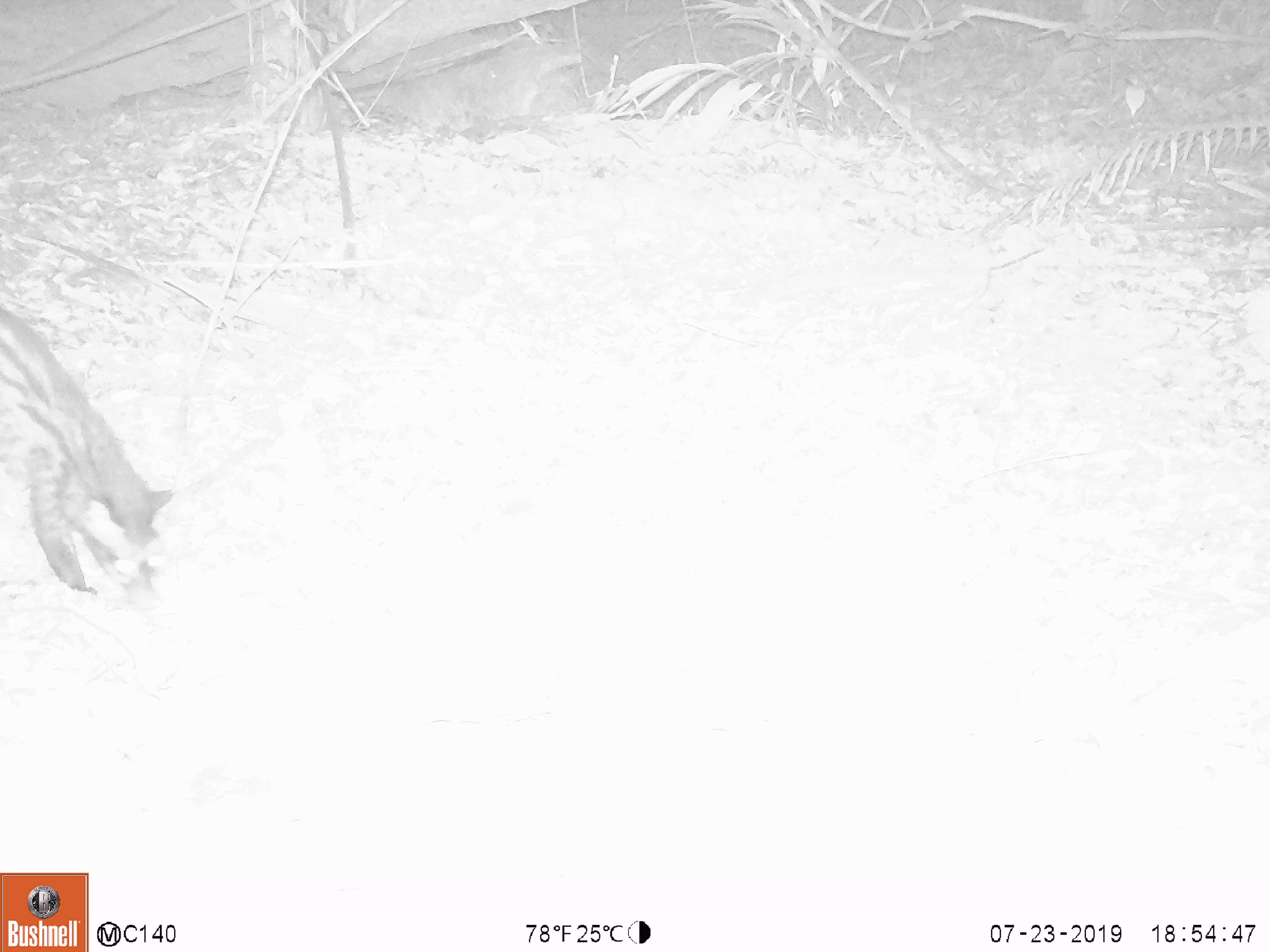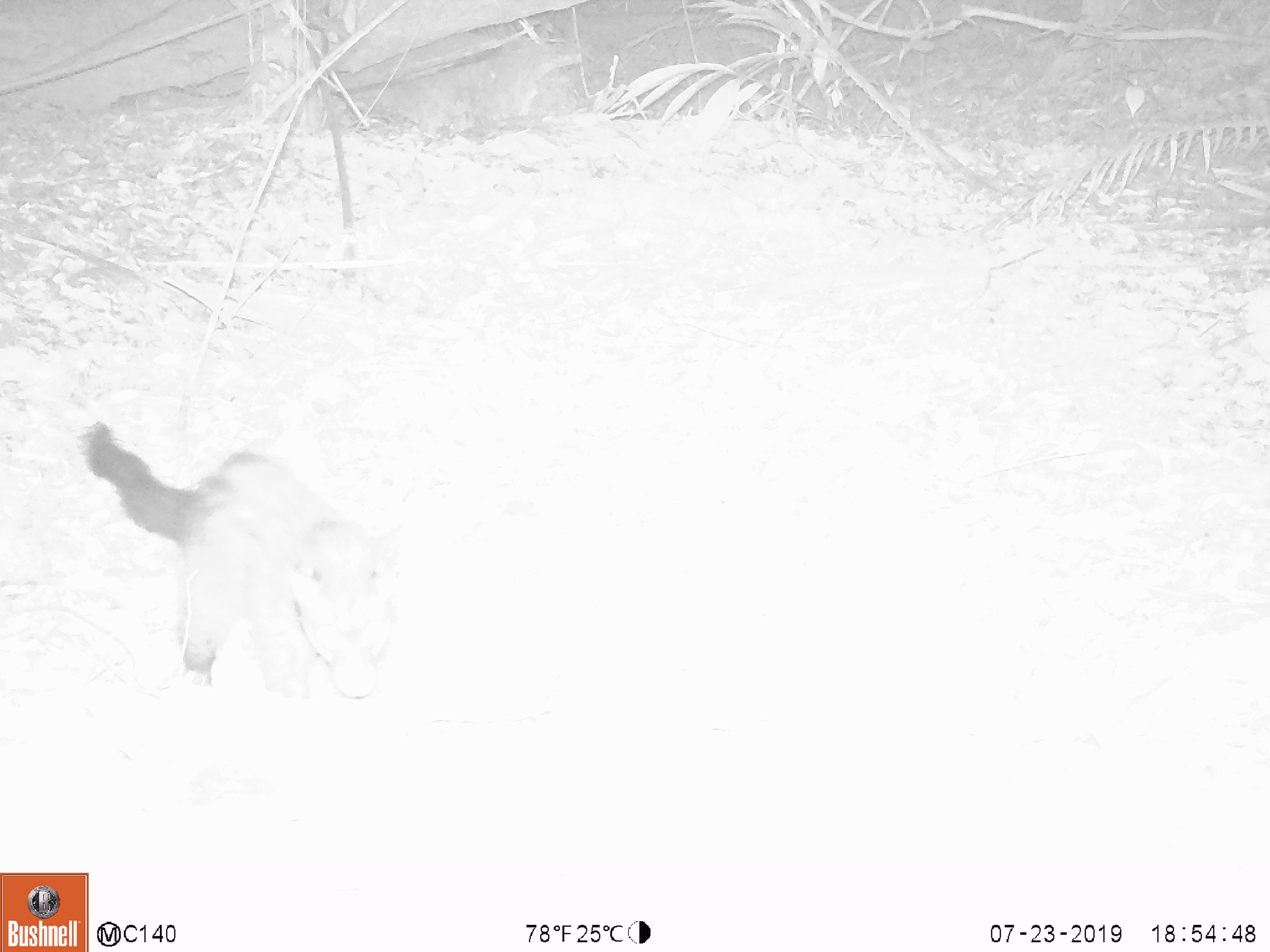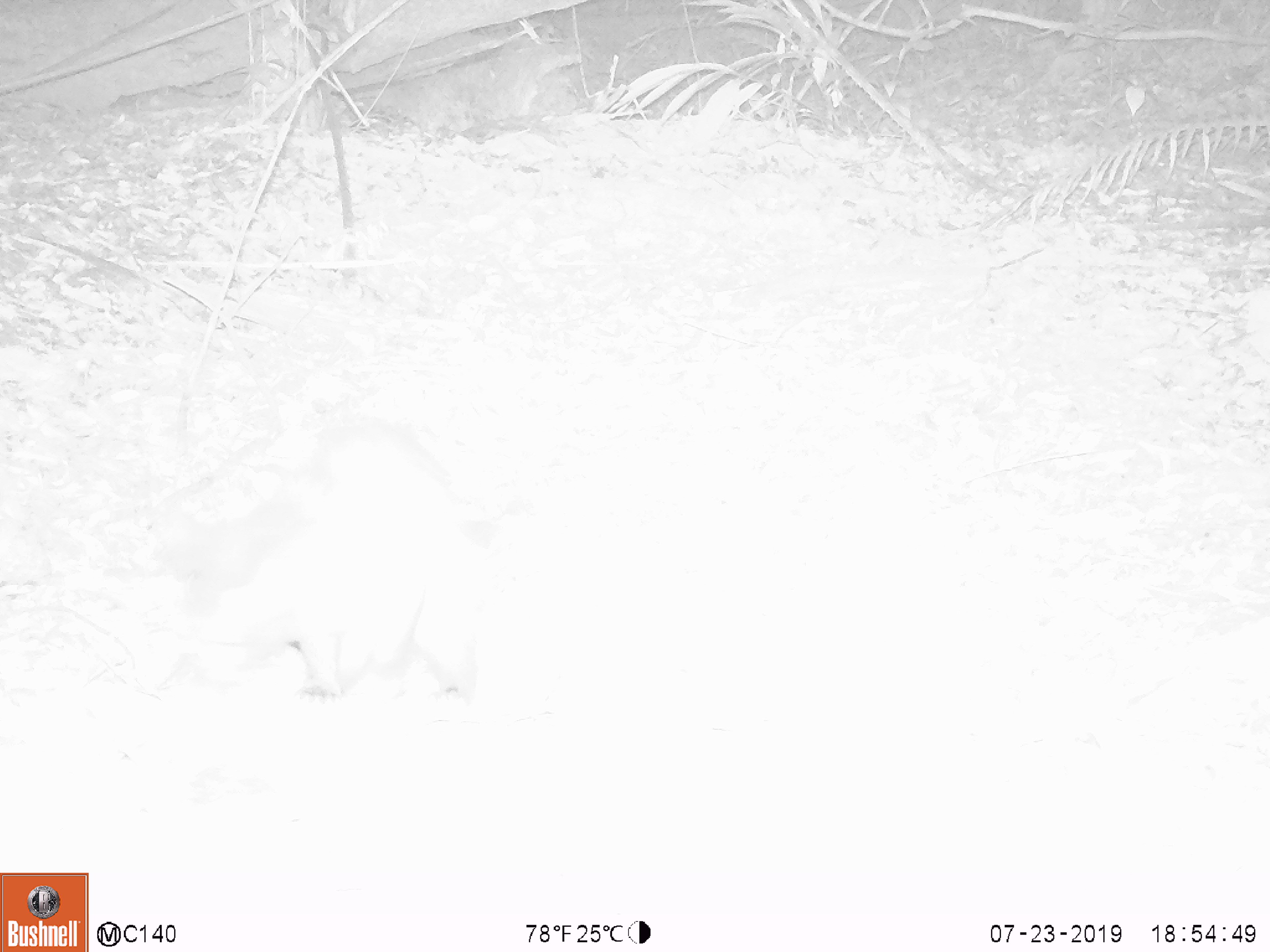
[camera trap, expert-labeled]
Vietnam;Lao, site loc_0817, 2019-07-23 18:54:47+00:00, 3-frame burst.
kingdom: Animalia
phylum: Chordata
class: Mammalia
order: Carnivora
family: Viverridae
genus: Paradoxurus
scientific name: Paradoxurus hermaphroditus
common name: common palm civet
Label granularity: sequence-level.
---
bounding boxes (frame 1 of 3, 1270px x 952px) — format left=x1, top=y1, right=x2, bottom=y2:
common palm civet: left=0, top=305, right=174, bottom=618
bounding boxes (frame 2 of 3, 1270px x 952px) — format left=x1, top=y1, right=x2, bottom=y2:
common palm civet: left=76, top=420, right=404, bottom=701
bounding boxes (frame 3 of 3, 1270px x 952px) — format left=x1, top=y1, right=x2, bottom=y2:
common palm civet: left=151, top=421, right=504, bottom=707